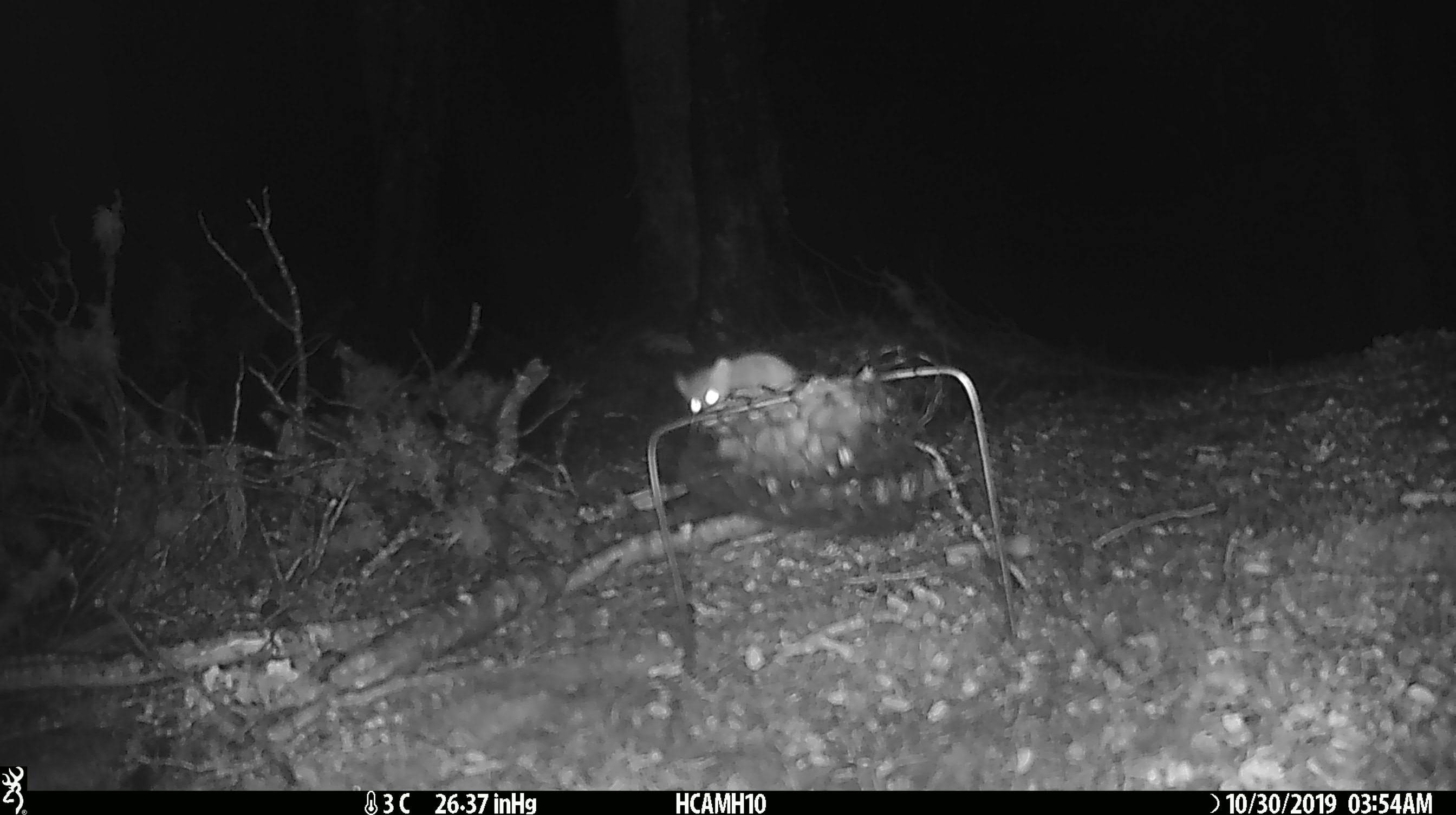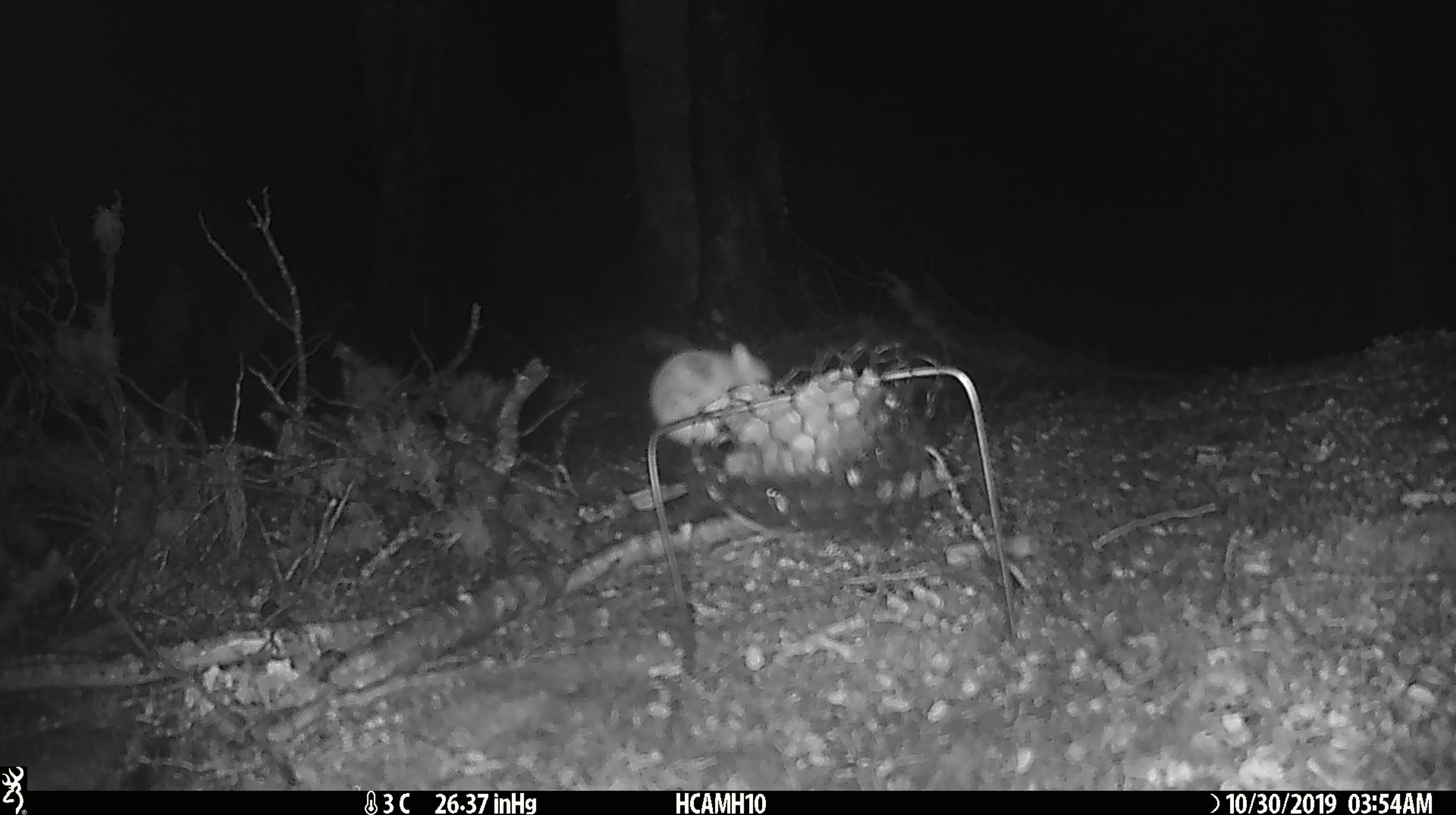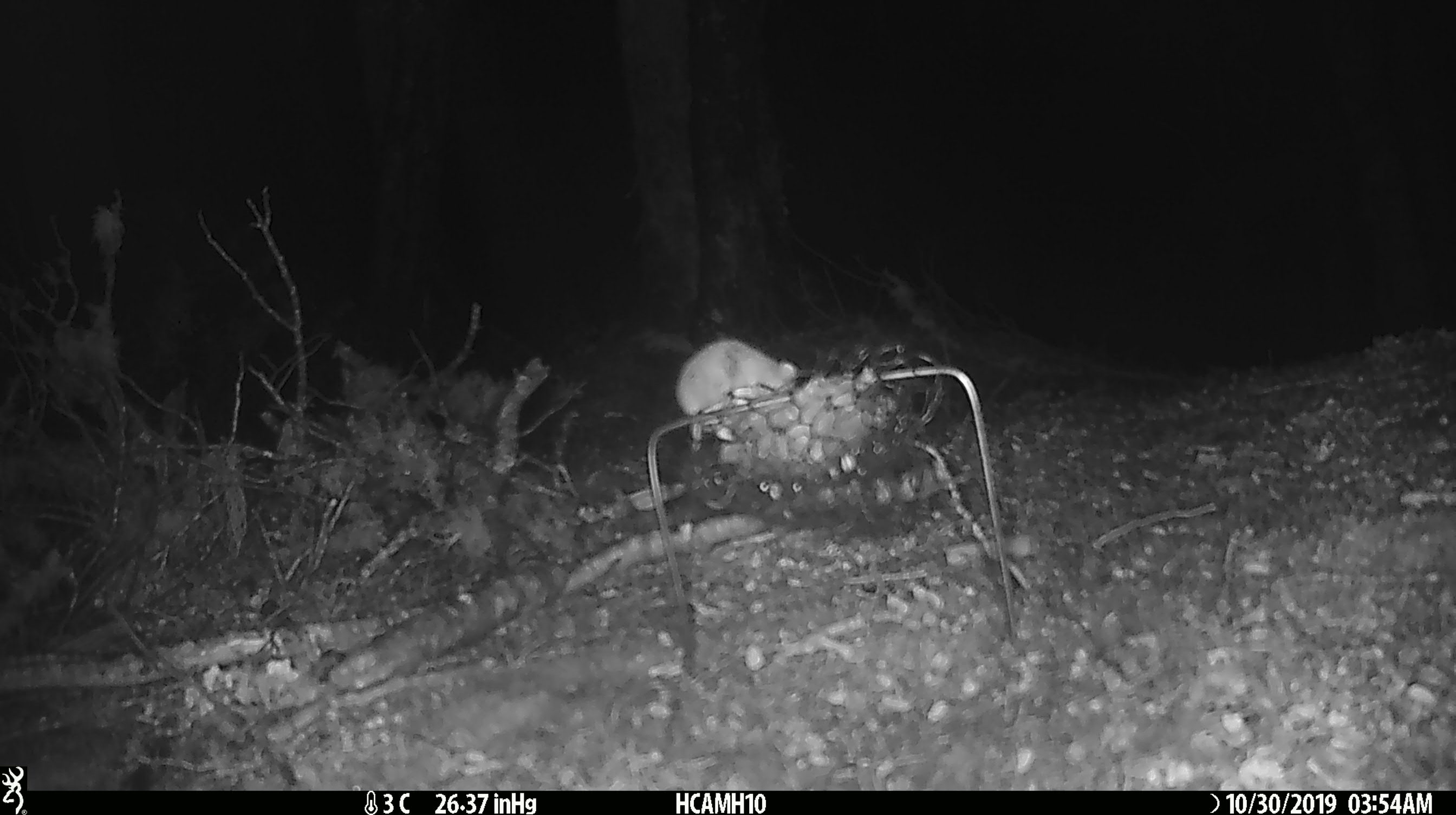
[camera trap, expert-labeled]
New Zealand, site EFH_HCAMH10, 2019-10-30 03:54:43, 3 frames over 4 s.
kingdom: Animalia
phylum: Chordata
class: Mammalia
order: Rodentia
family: Muridae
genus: Mus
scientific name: Mus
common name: mouse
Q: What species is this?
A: Mouse (Mus).